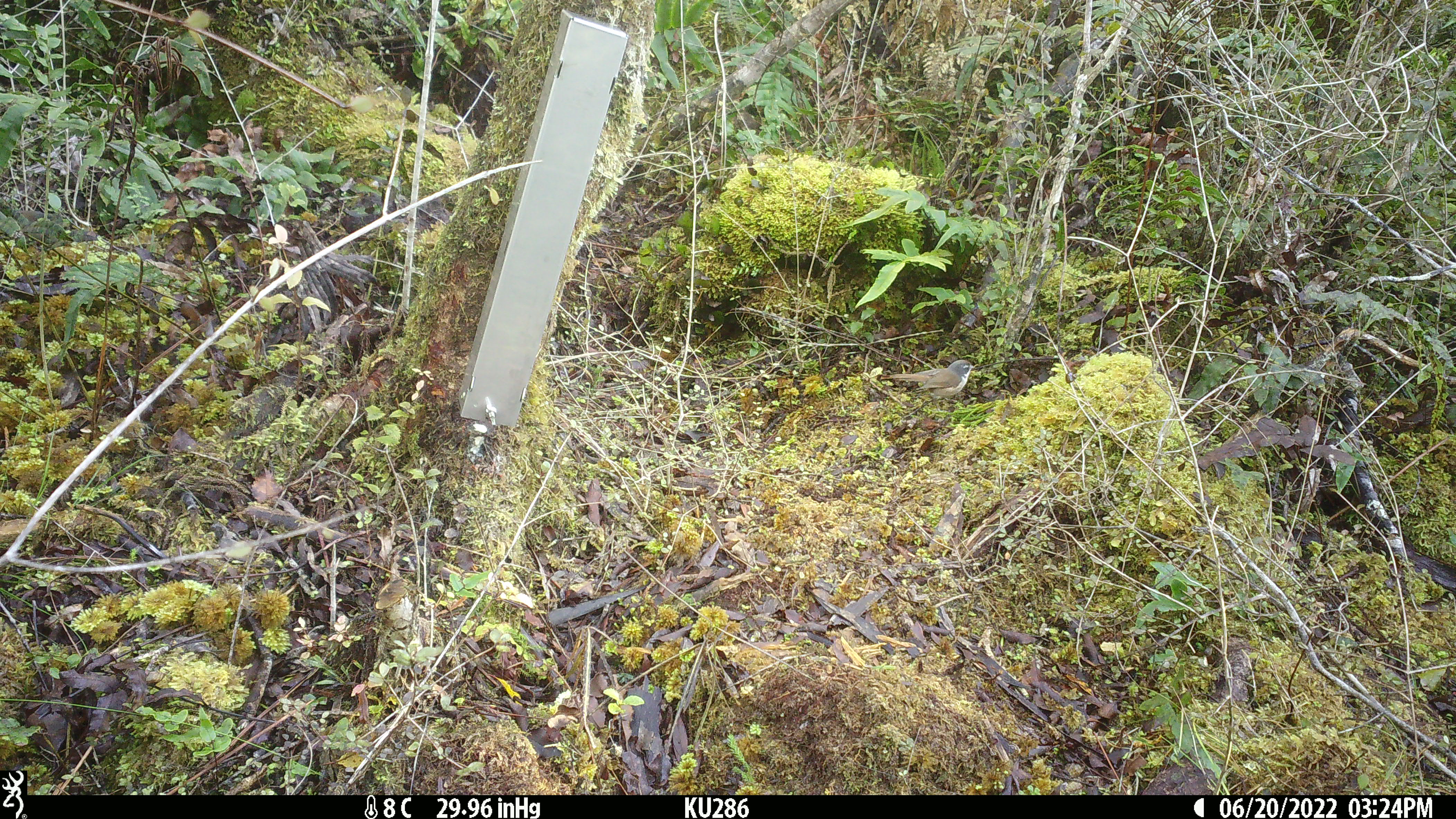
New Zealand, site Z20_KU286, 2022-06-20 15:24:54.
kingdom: Animalia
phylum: Chordata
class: Aves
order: Passeriformes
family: Certhiidae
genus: Certhia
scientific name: Certhia americana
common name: brown creeper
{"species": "brown creeper (Certhia americana)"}